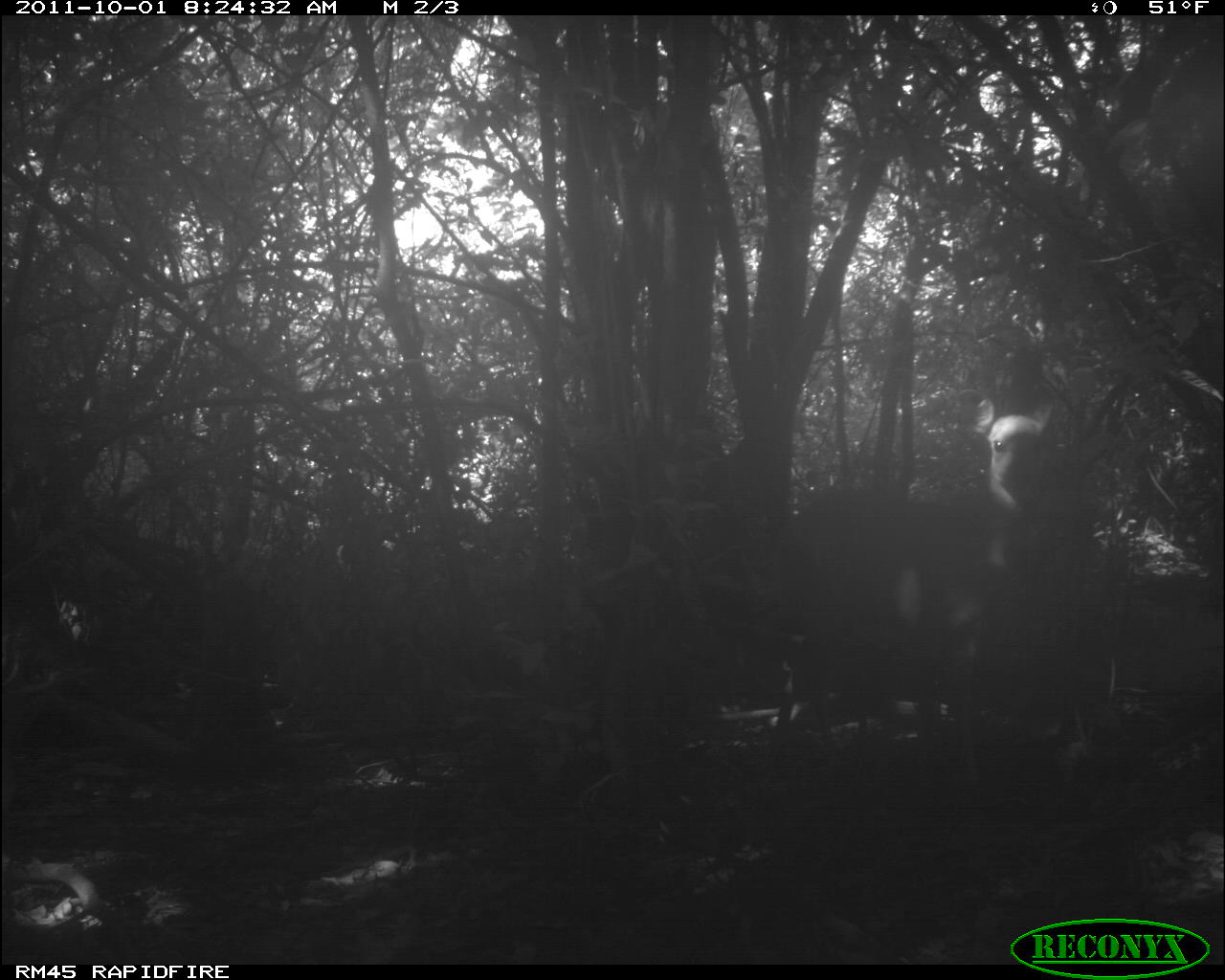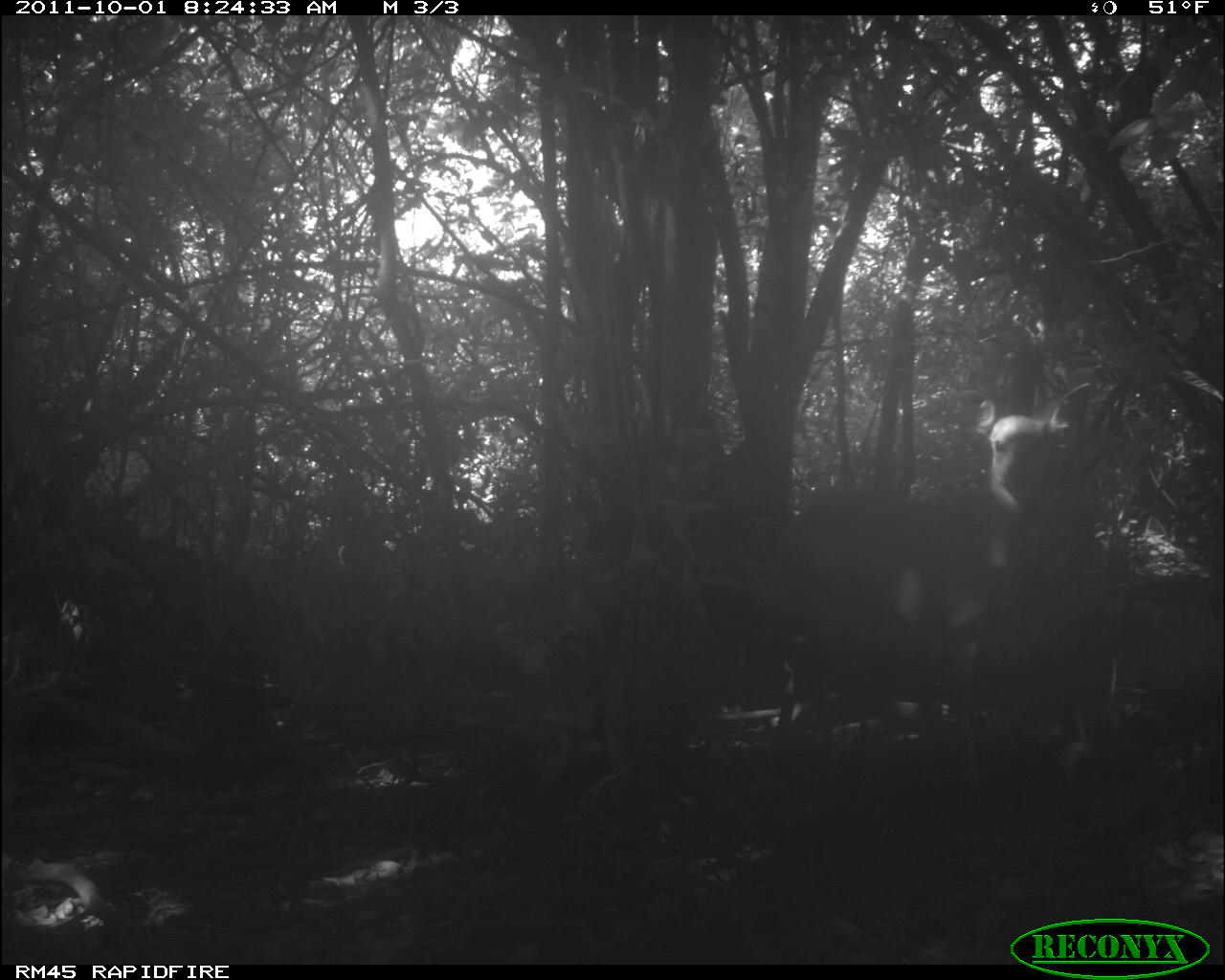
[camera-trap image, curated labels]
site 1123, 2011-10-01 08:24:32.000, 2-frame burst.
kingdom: Animalia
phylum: Chordata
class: Mammalia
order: Artiodactyla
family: Bovidae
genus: Tragelaphus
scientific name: Tragelaphus scriptus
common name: bushbuck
Tragelaphus scriptus (bushbuck), count 1.